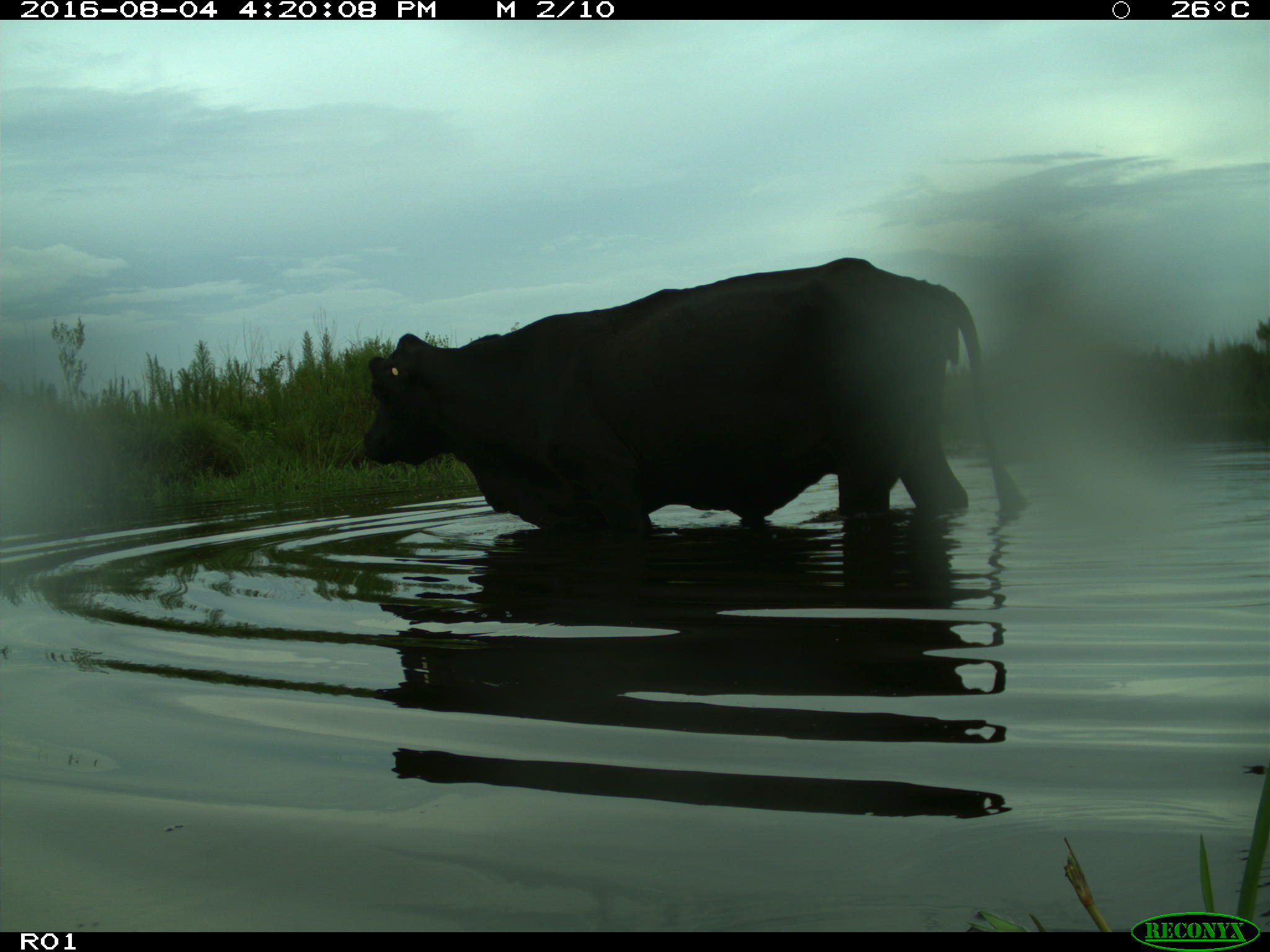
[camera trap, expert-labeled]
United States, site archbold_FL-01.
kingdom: Animalia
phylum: Chordata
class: Mammalia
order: Artiodactyla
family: Bovidae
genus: Bos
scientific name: Bos taurus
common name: domestic cow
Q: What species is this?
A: Bos taurus (domestic cow).